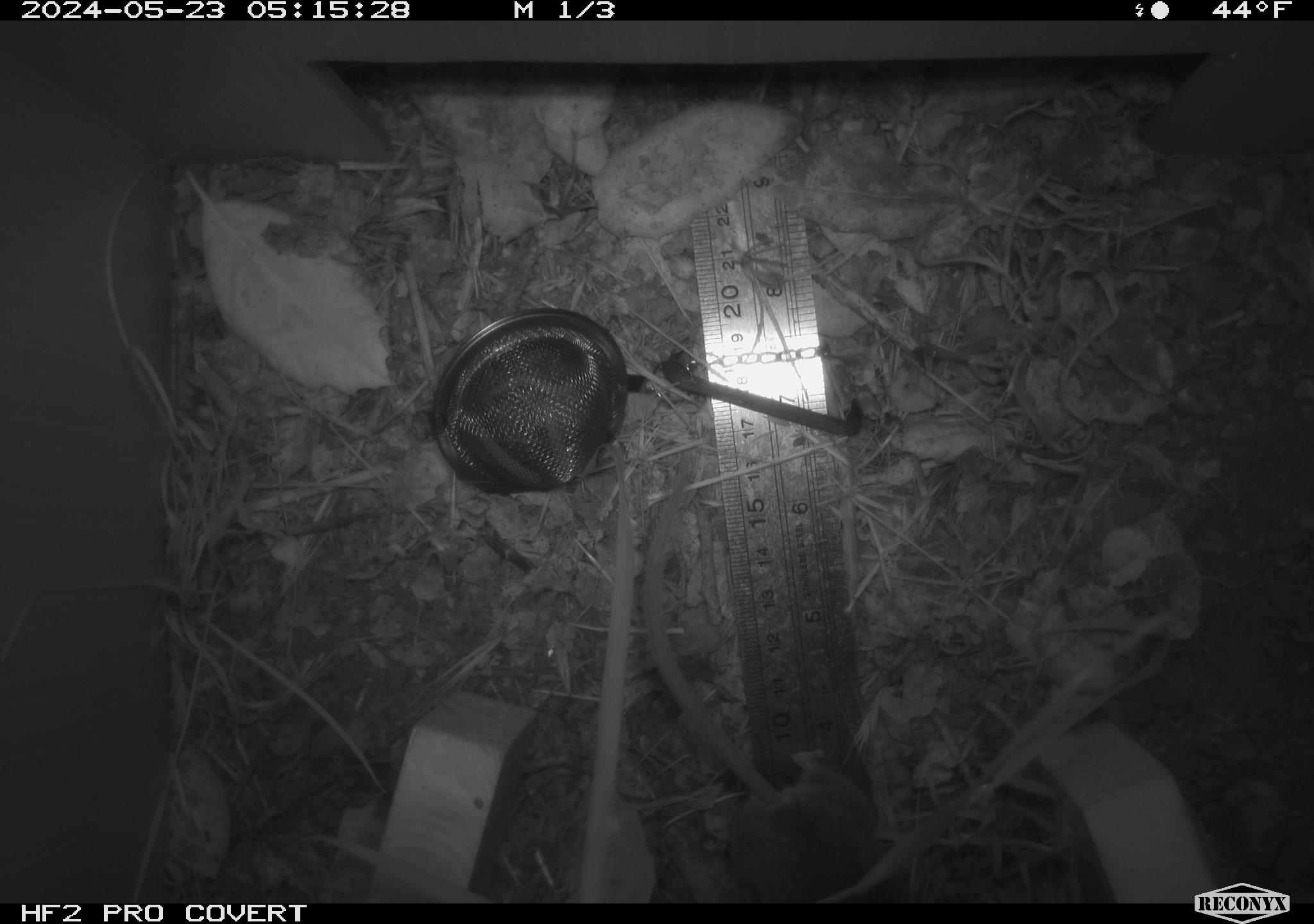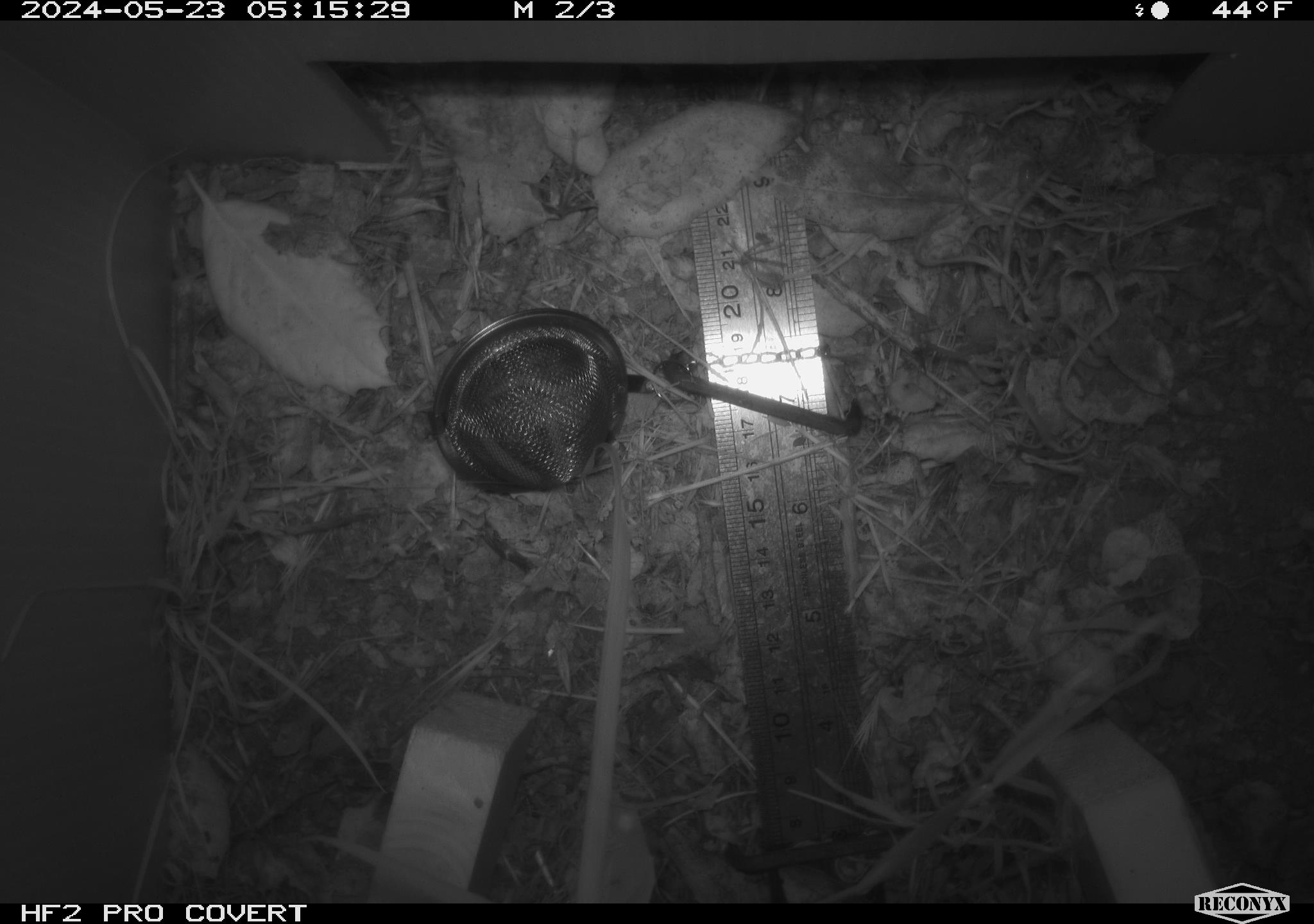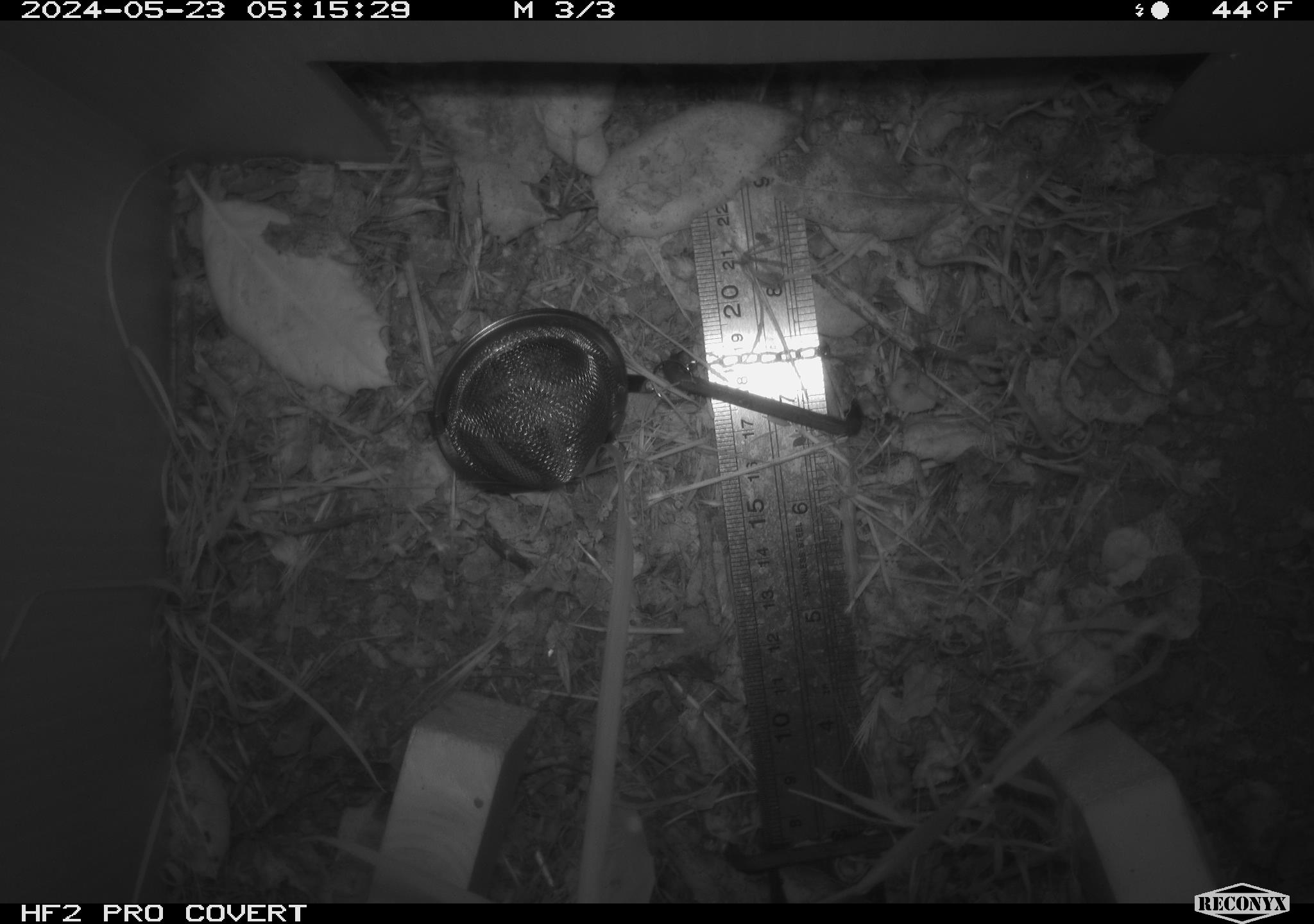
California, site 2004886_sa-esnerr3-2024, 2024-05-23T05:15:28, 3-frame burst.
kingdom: Animalia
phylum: Chordata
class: Mammalia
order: Rodentia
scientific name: Rodentia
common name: rodent